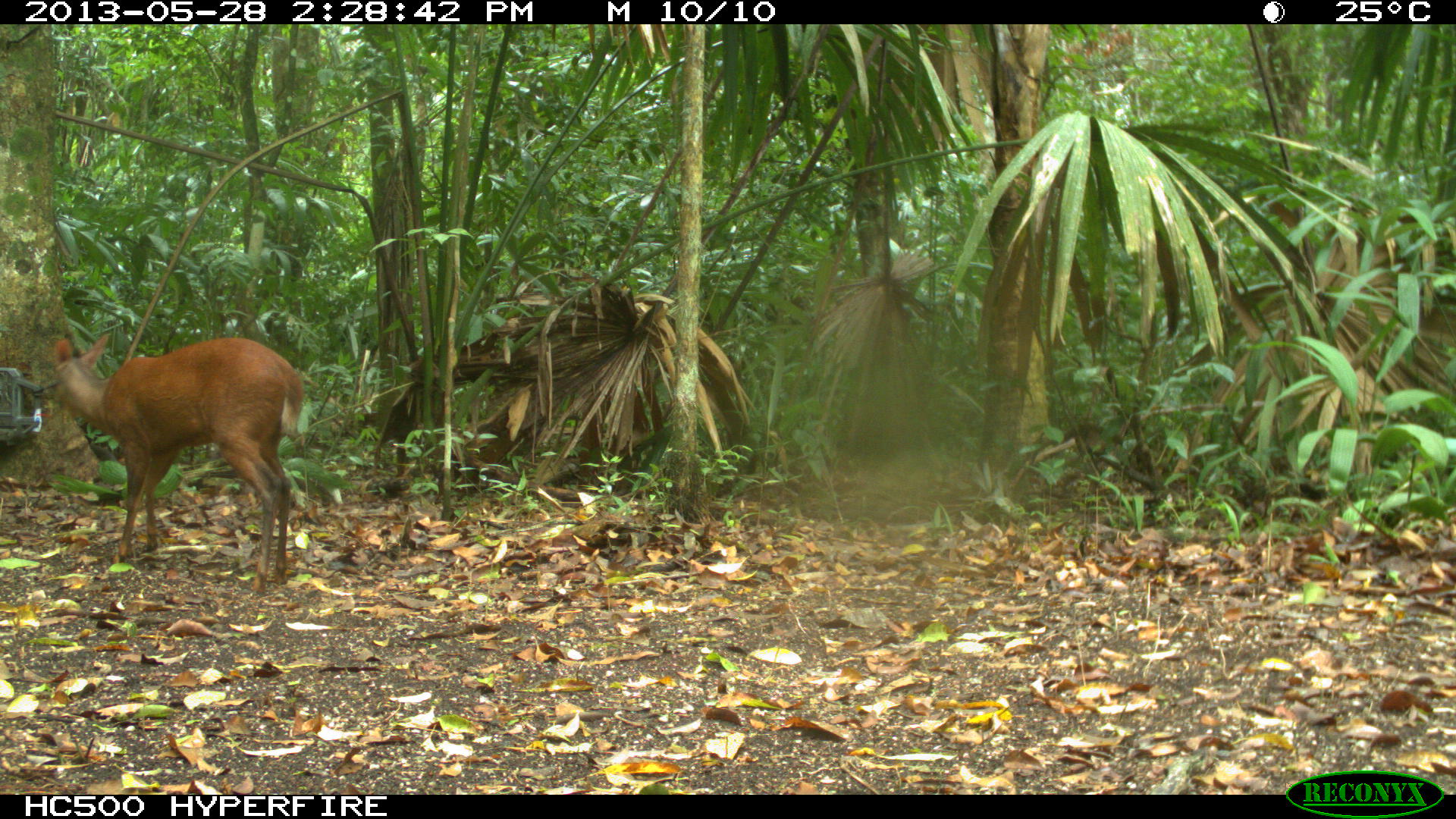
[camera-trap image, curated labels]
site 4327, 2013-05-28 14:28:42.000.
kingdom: Animalia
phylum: Chordata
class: Mammalia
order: Artiodactyla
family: Cervidae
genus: Mazama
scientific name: Mazama temama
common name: central american red brocket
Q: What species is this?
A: Mazama temama (central american red brocket).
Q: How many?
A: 1.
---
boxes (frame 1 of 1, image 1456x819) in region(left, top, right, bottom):
mazama temama: region(50, 334, 304, 593)